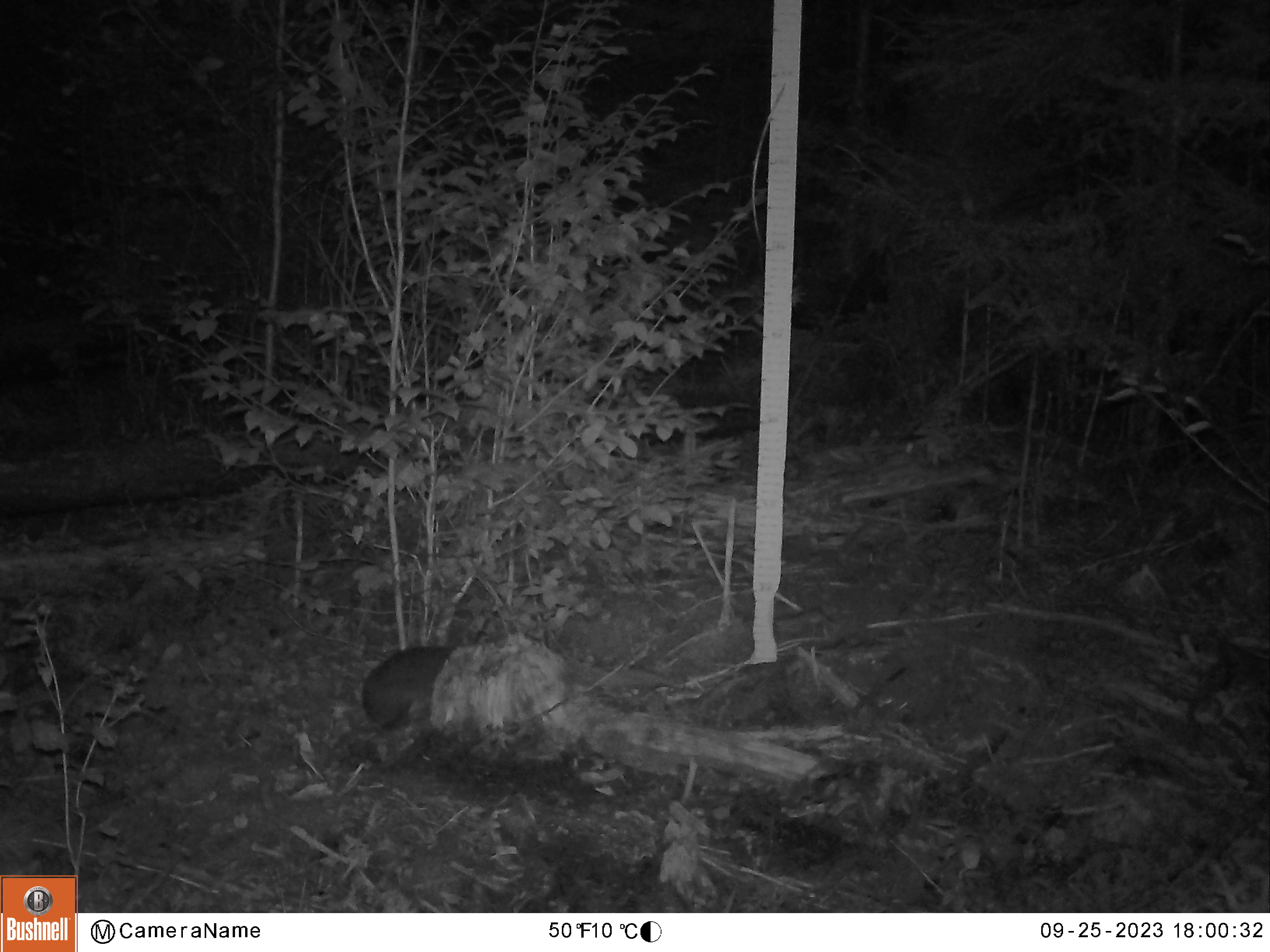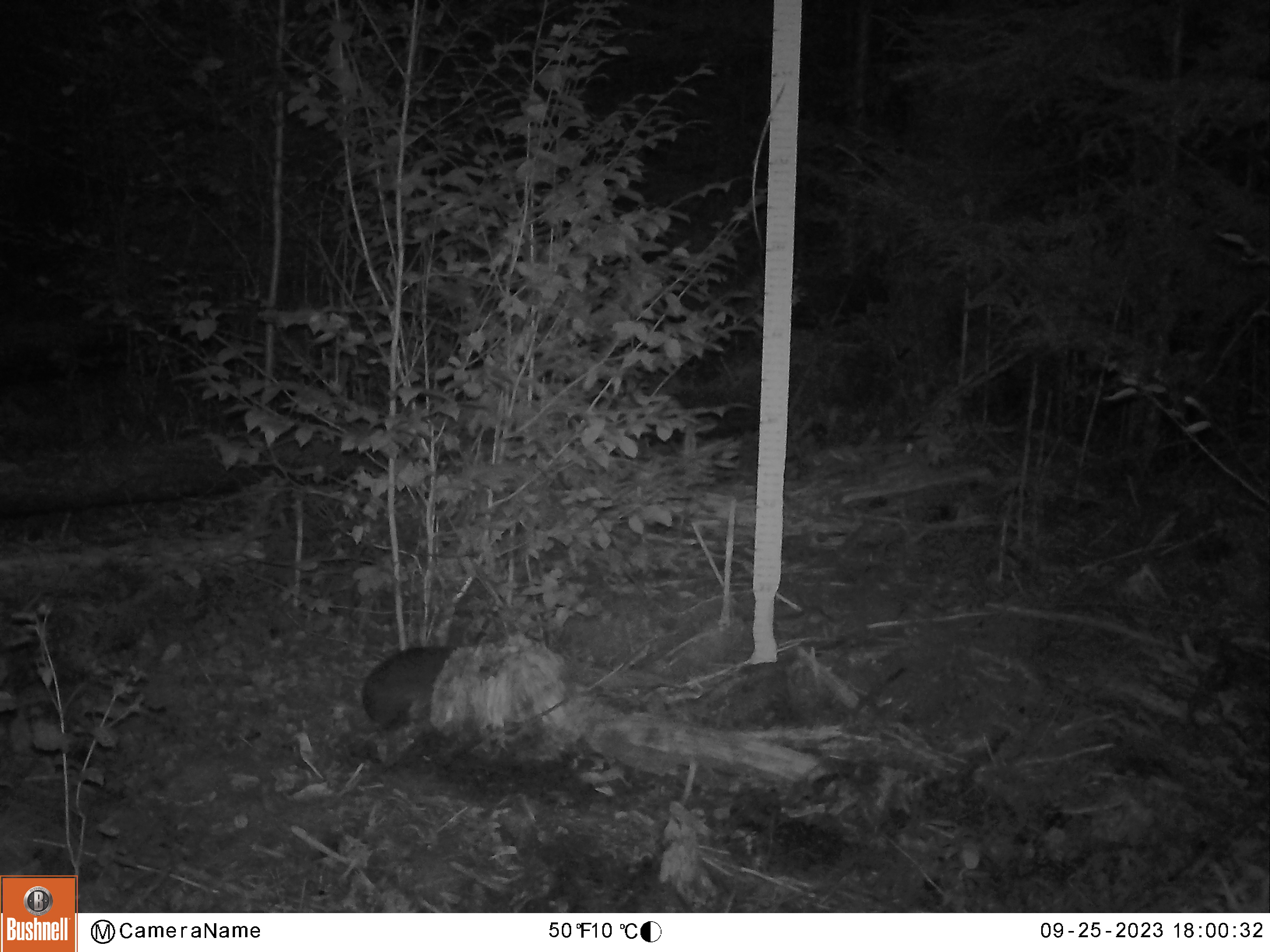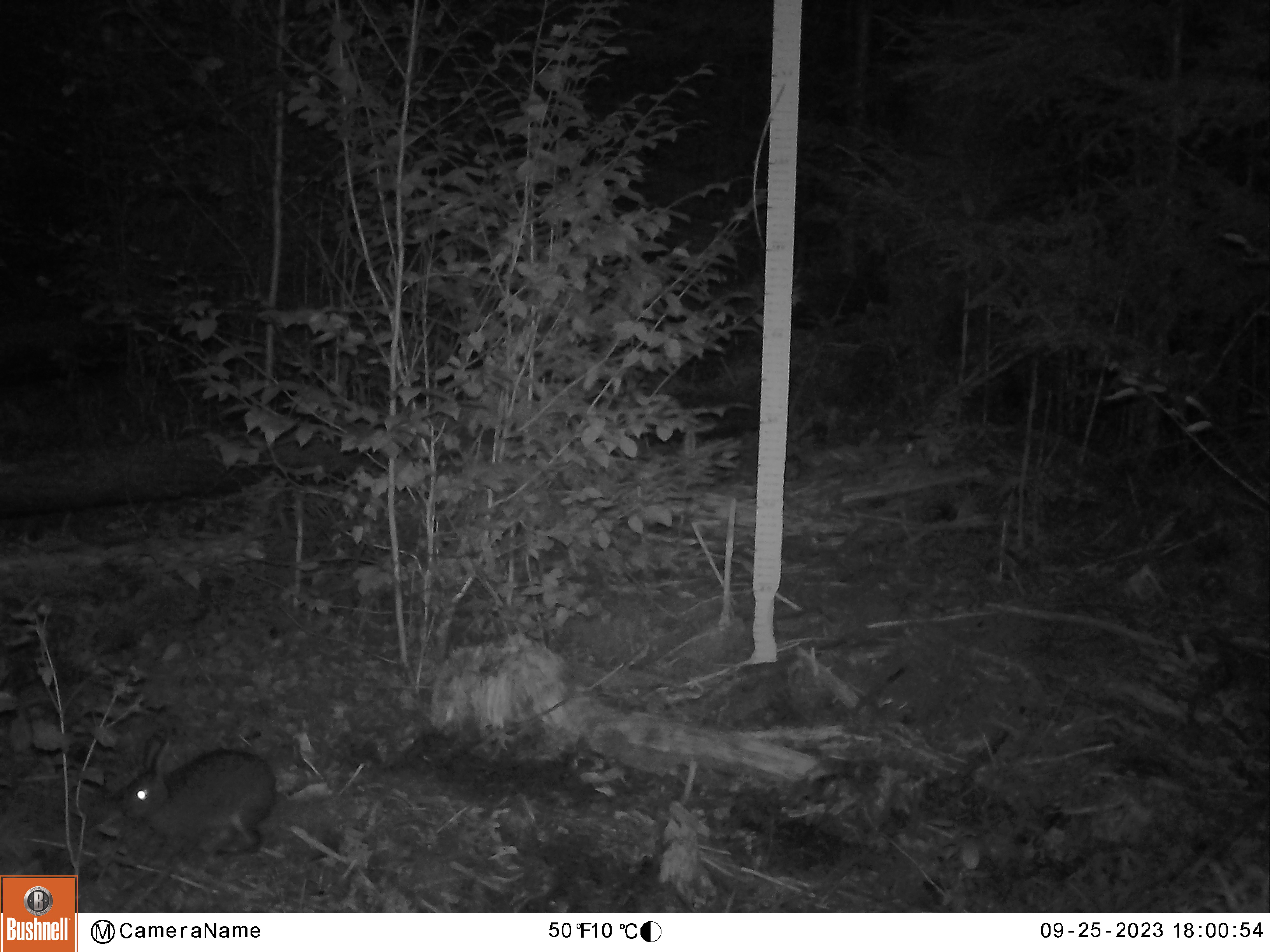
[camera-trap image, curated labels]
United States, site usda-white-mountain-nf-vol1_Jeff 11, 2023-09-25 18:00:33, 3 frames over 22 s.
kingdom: Animalia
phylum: Chordata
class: Mammalia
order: Lagomorpha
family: Leporidae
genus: Lepus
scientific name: Lepus americanus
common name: snowshoe hare